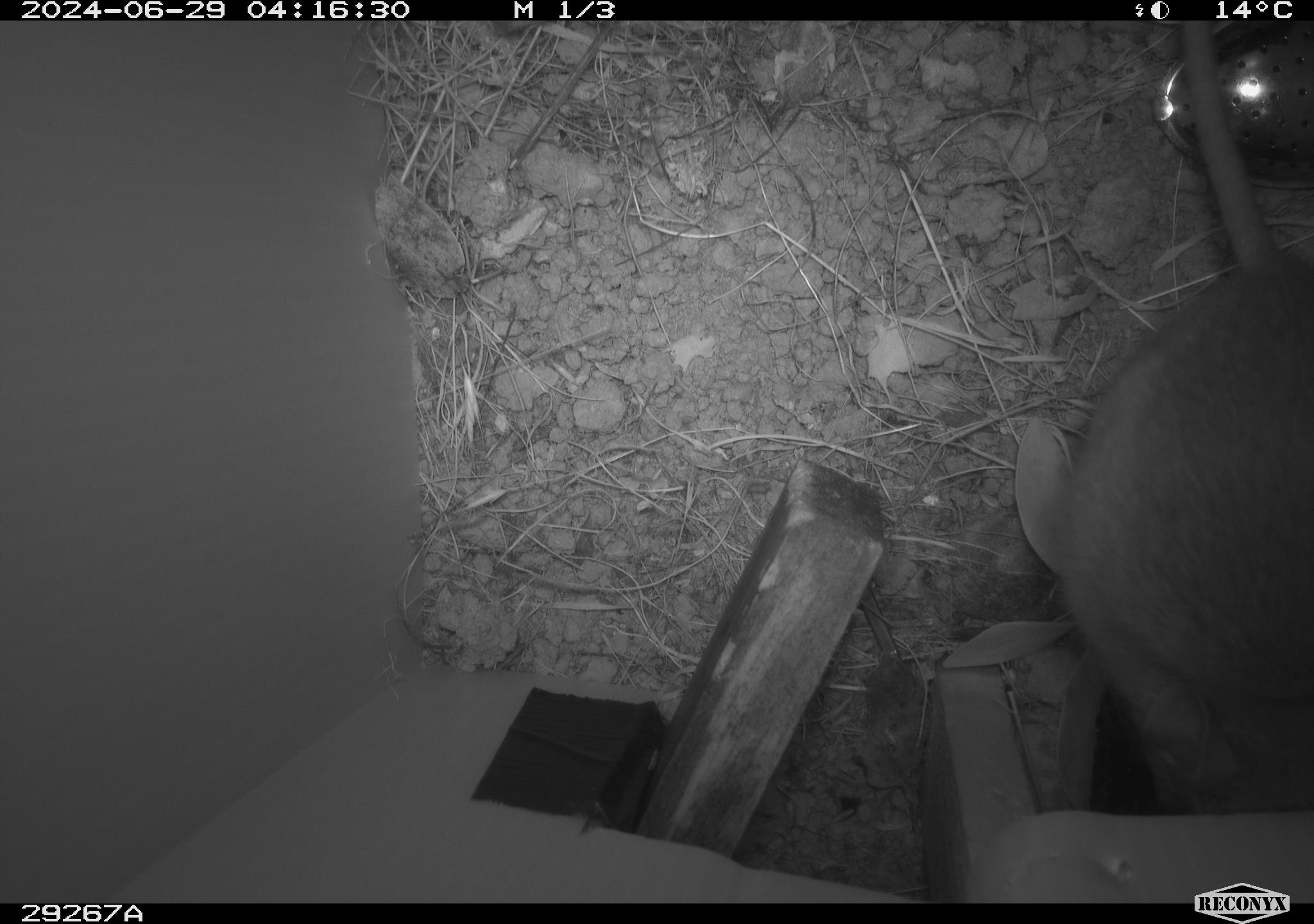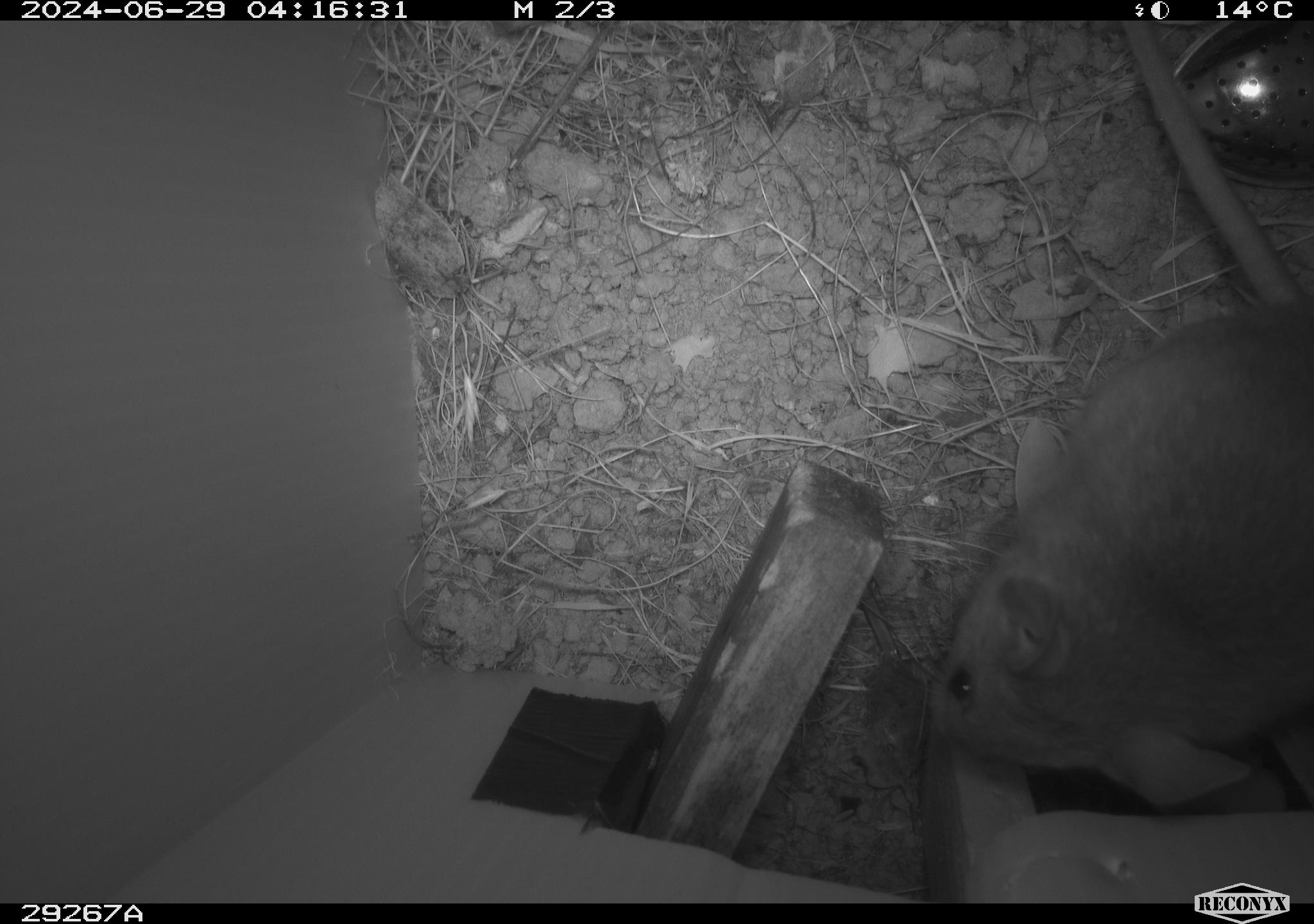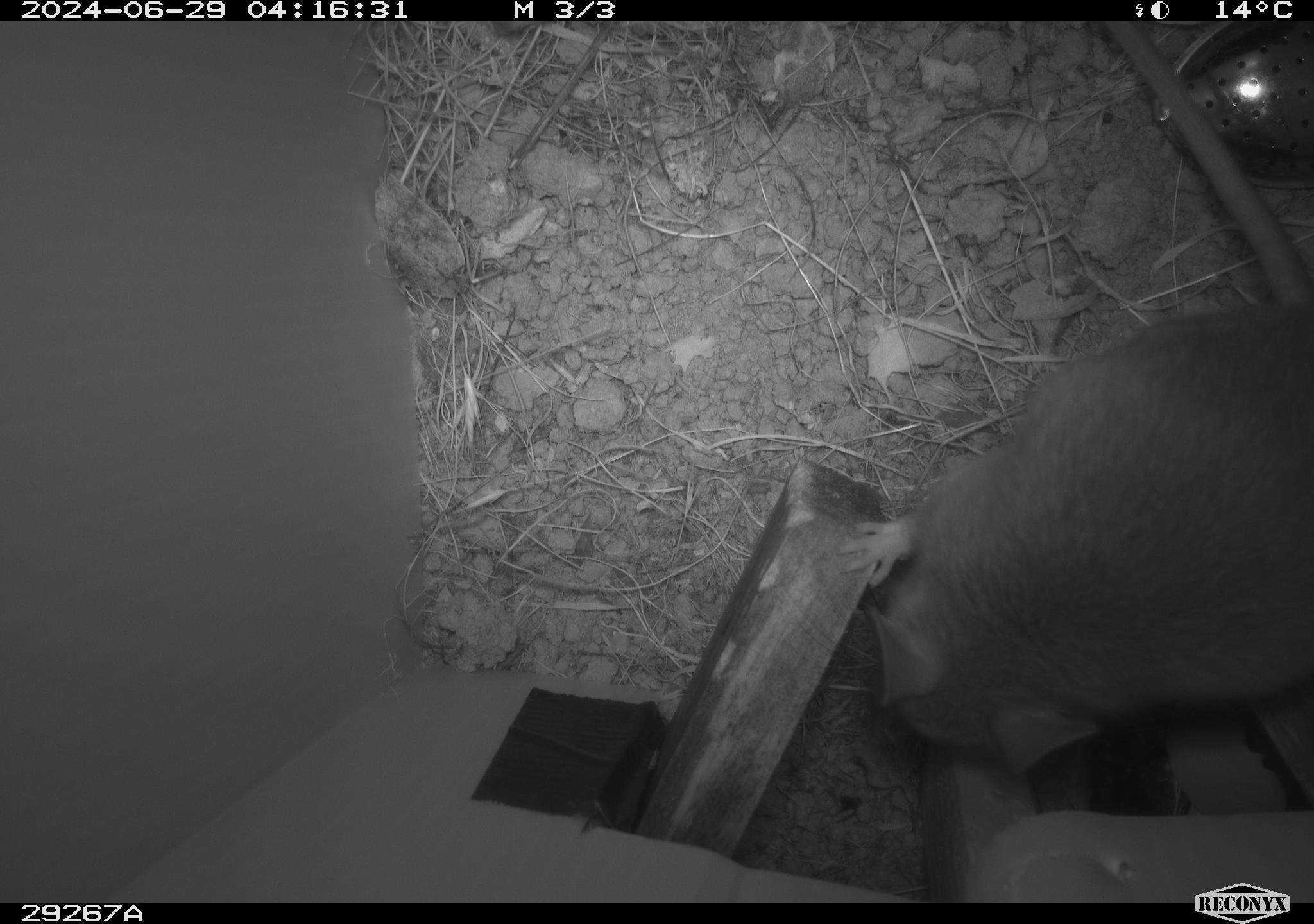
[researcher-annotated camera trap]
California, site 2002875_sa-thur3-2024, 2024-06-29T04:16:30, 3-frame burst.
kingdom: Animalia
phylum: Chordata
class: Mammalia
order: Rodentia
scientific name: Rodentia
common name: rodent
Rodent (Rodentia).